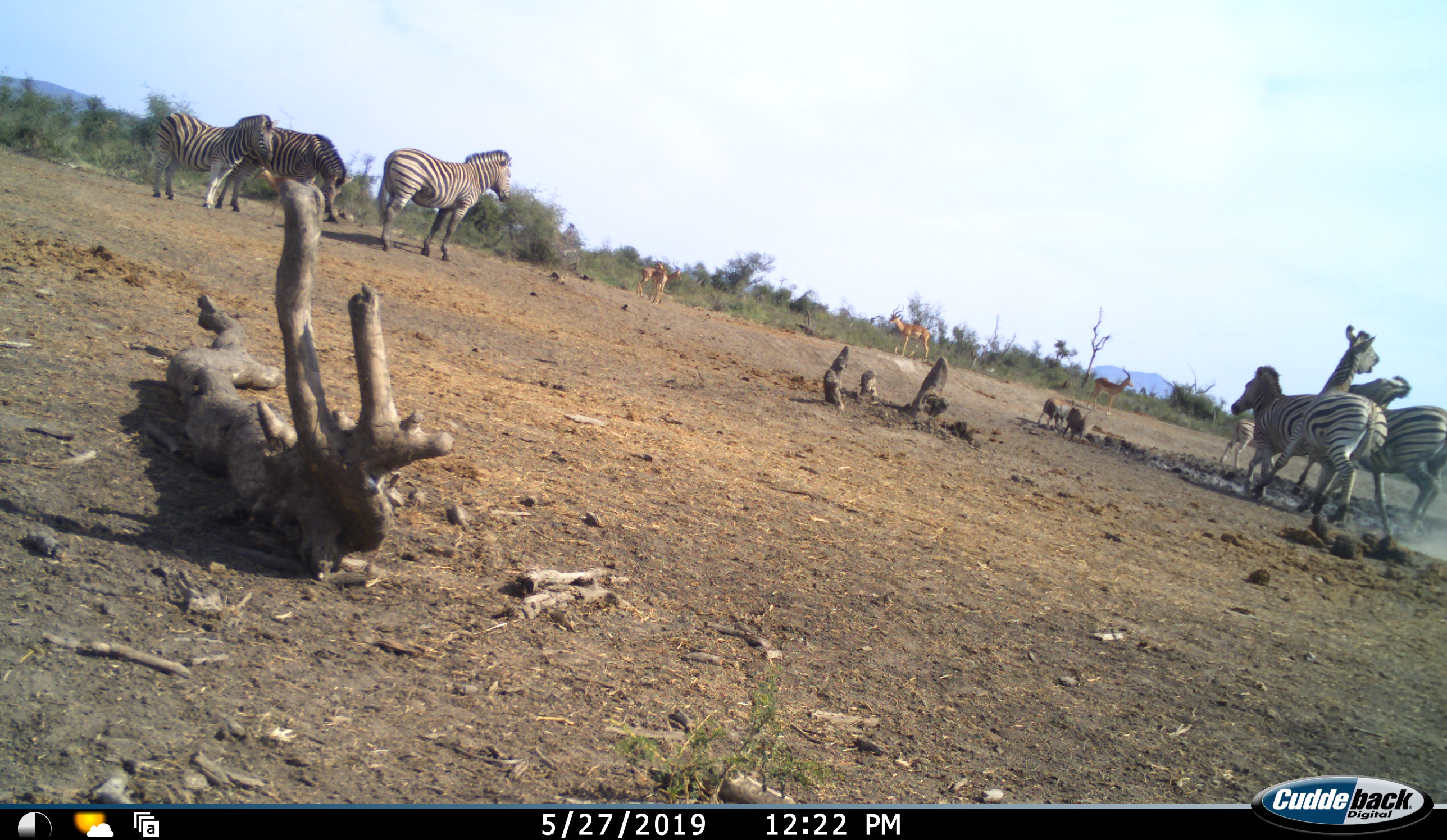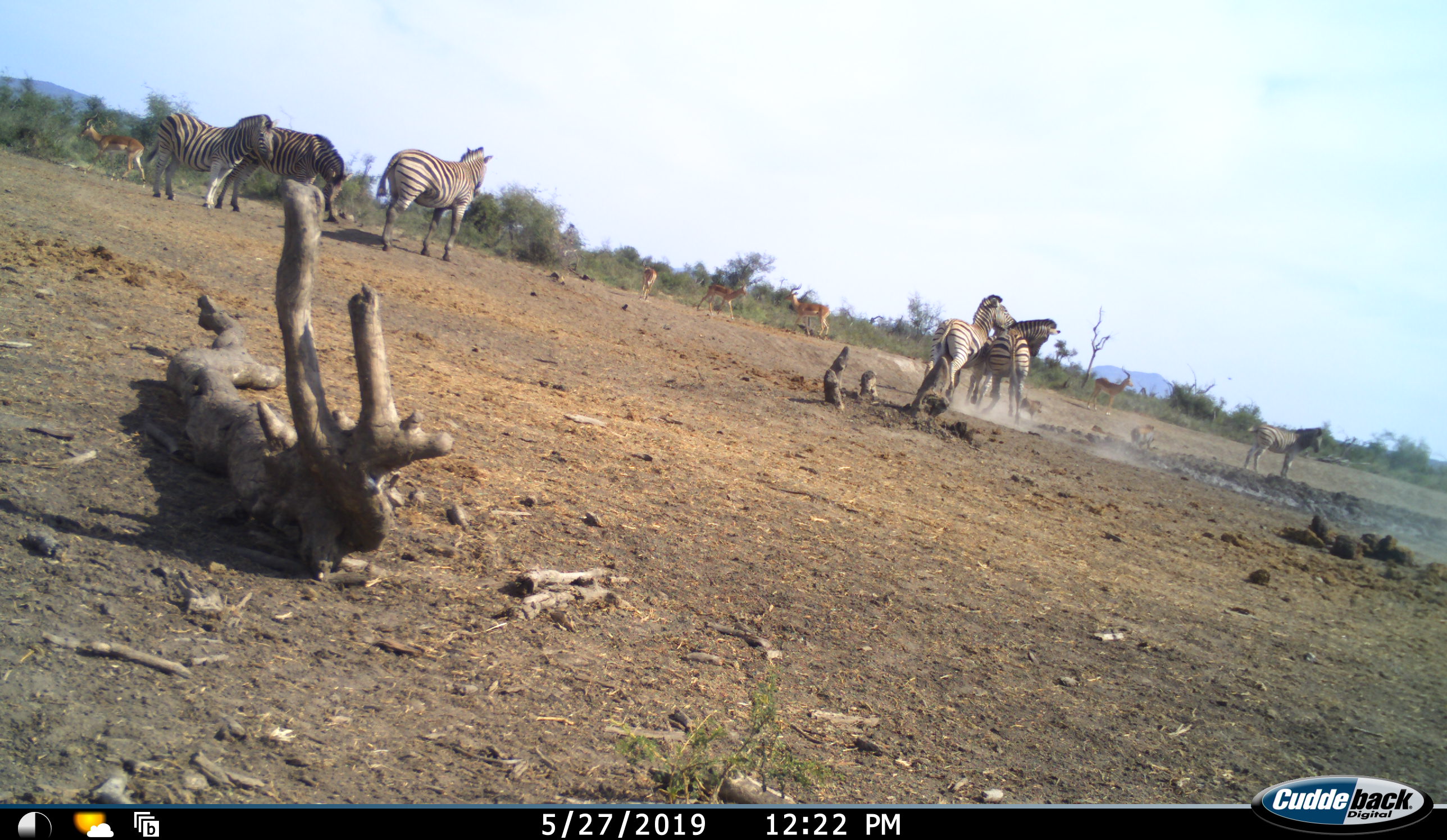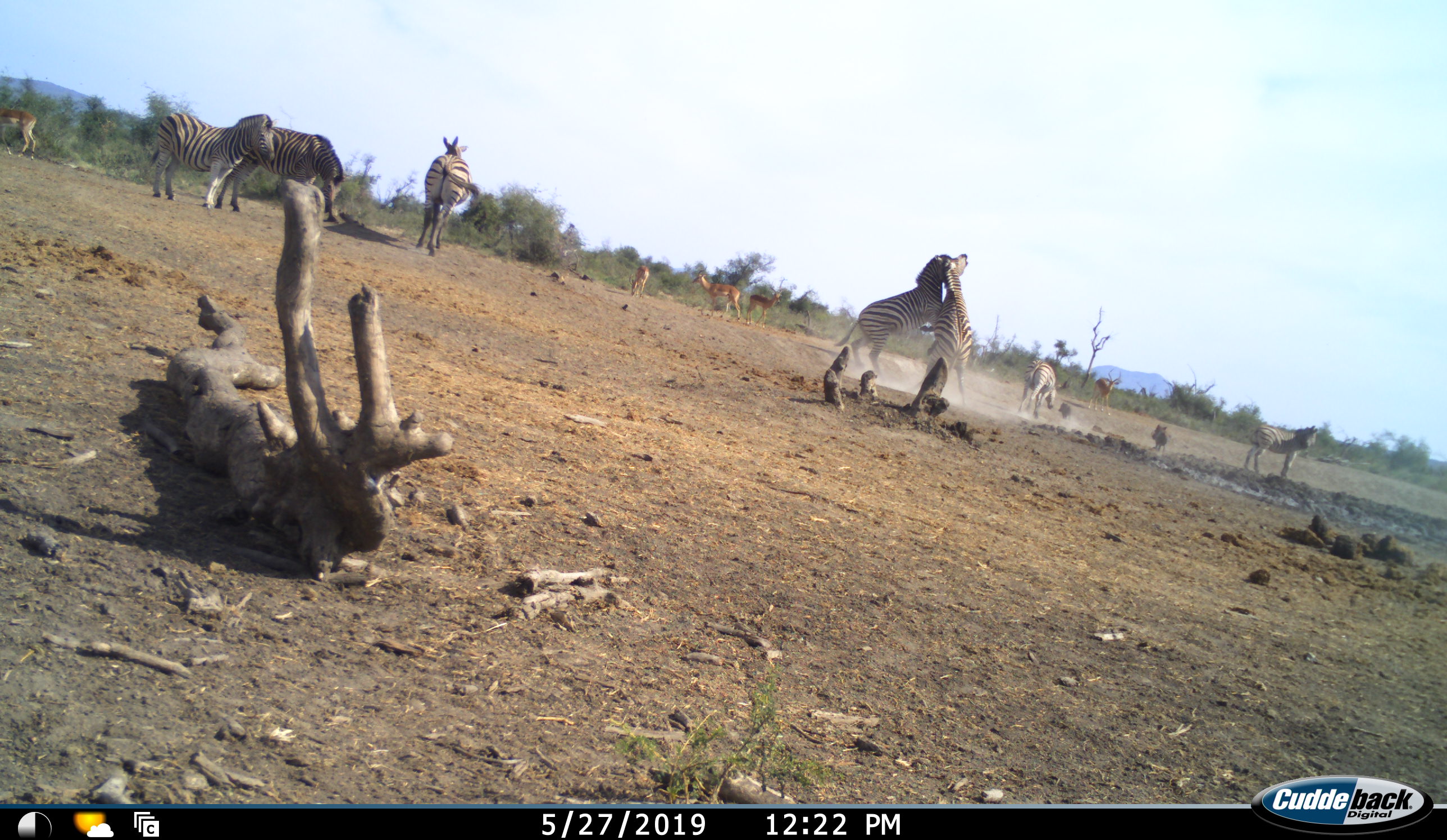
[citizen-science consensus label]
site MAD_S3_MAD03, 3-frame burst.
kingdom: Animalia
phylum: Chordata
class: Mammalia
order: Artiodactyla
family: Bovidae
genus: Aepyceros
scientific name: Aepyceros melampus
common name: impala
Impala (Aepyceros melampus), count 5. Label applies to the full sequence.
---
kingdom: Animalia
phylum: Chordata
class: Mammalia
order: Perissodactyla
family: Equidae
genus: Equus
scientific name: Equus quagga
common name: plains zebra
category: zebraplains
Zebraplains (plains zebra) (Equus quagga), count 7. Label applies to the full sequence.